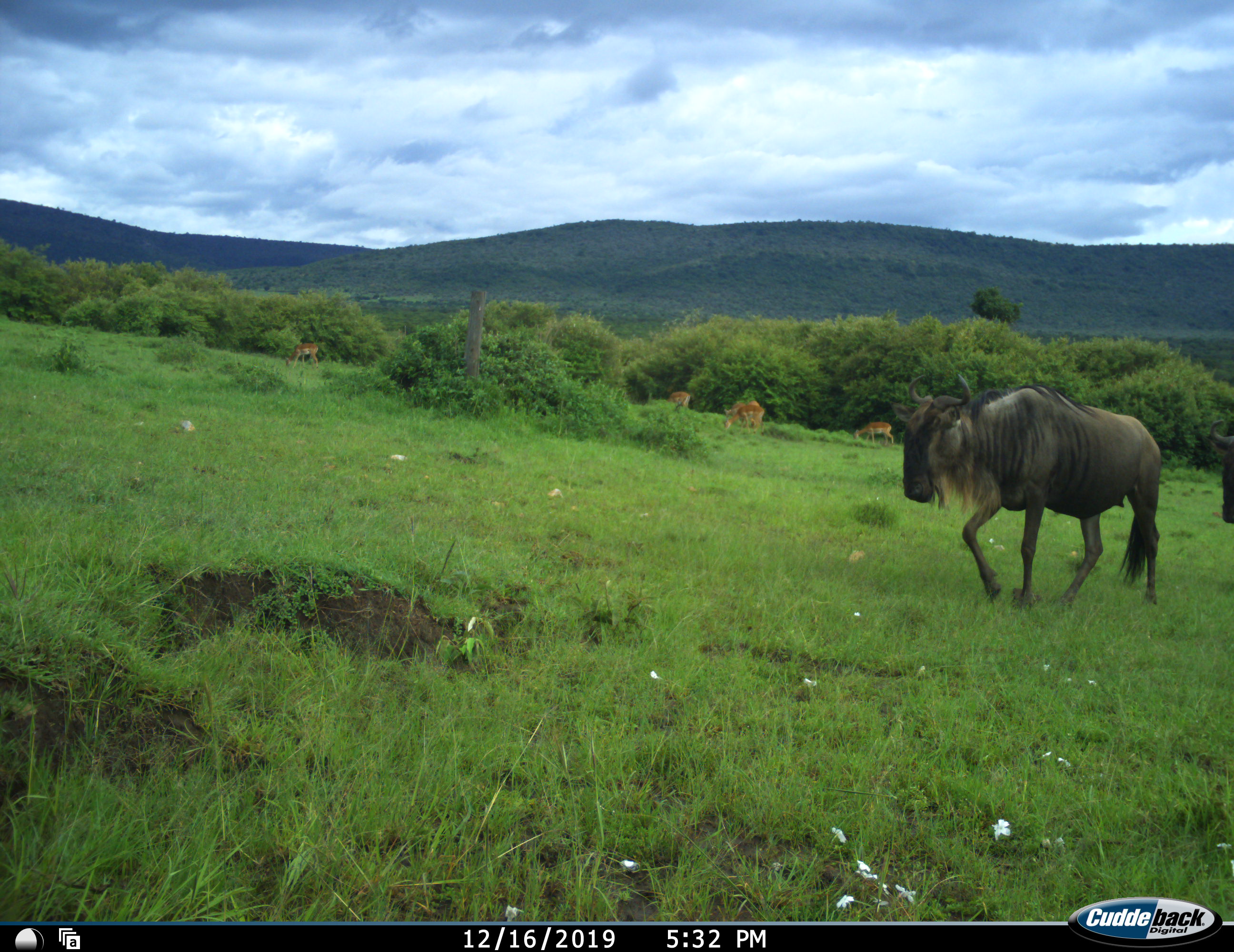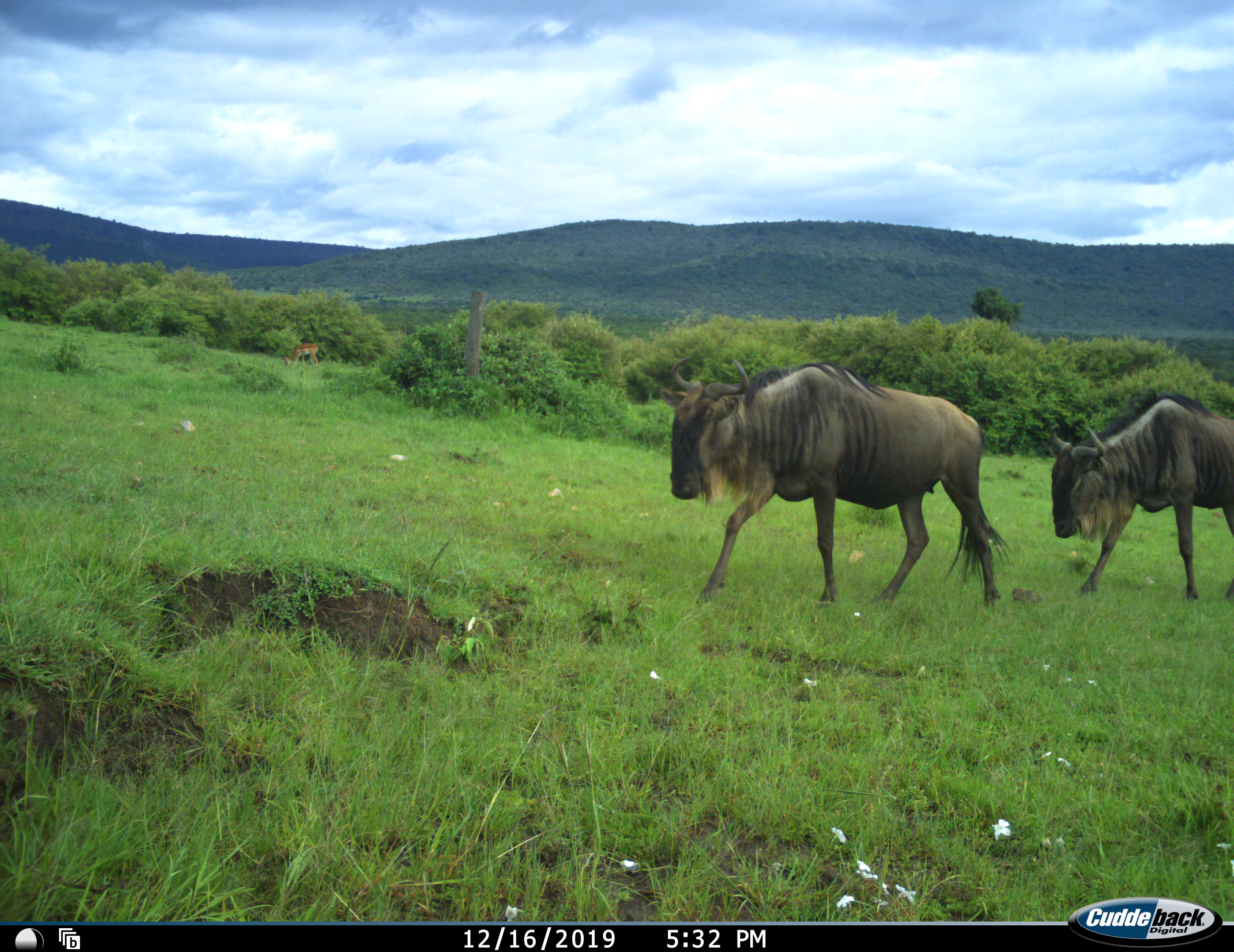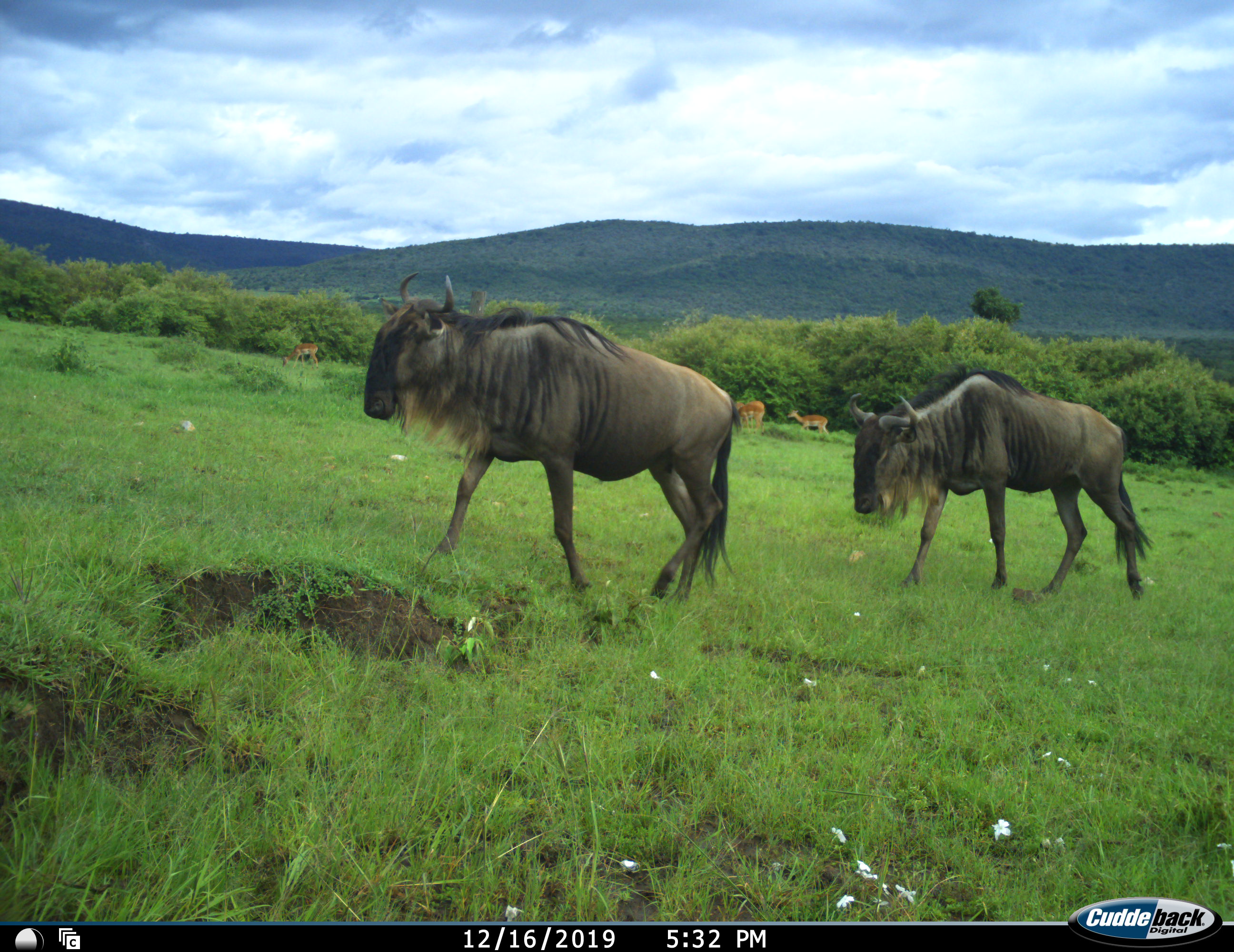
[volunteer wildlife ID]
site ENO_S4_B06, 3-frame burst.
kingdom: Animalia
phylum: Chordata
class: Mammalia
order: Artiodactyla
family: Bovidae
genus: Aepyceros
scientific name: Aepyceros melampus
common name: impala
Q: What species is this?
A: Impala (Aepyceros melampus).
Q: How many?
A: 5.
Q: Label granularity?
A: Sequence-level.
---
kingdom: Animalia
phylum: Chordata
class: Mammalia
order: Artiodactyla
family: Bovidae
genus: Connochaetes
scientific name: Connochaetes taurinus taurinus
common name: blue wildebeest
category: wildebeestblue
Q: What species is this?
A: Wildebeestblue (blue wildebeest) (Connochaetes taurinus taurinus).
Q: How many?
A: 2.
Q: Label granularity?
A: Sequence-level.